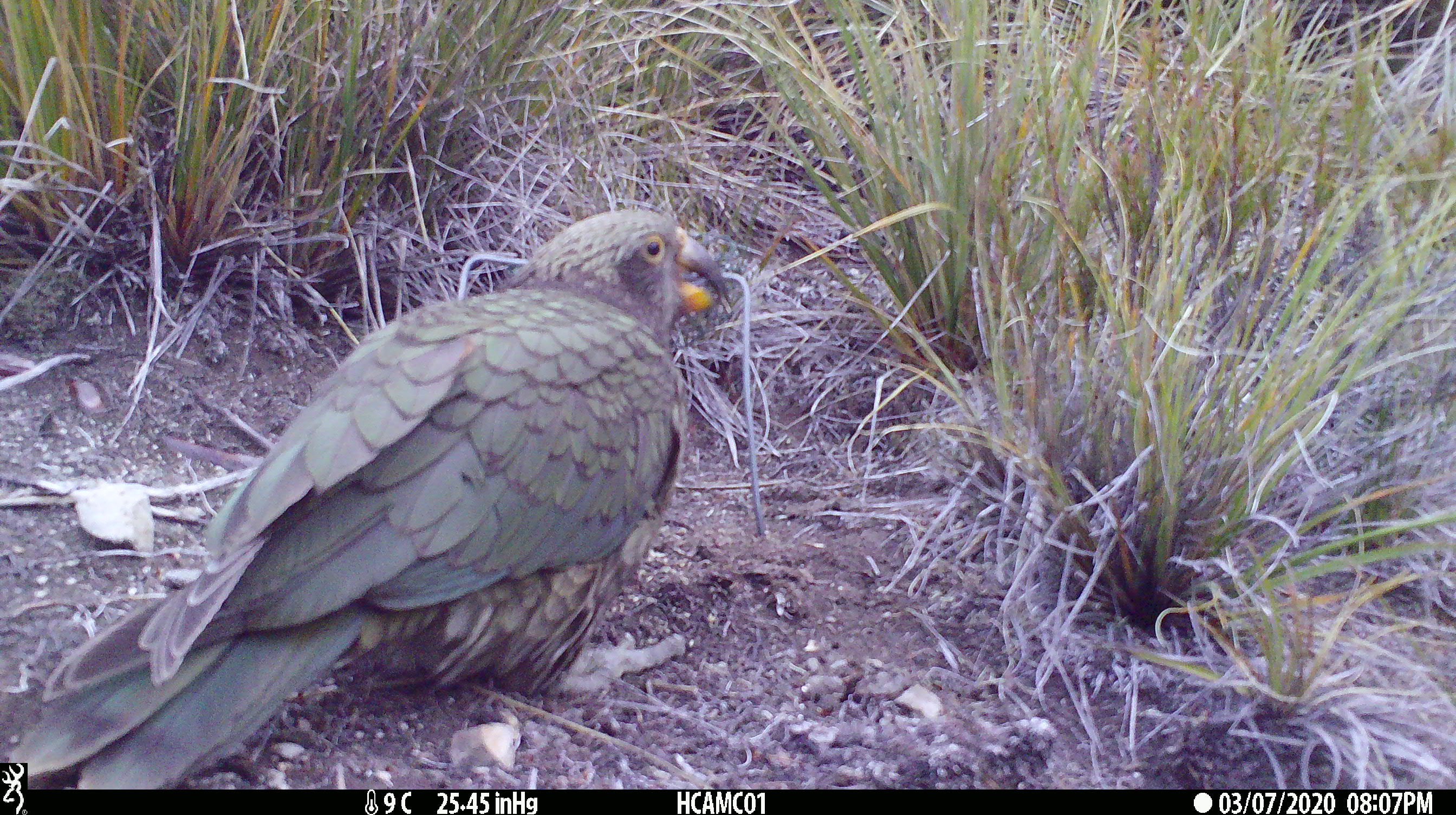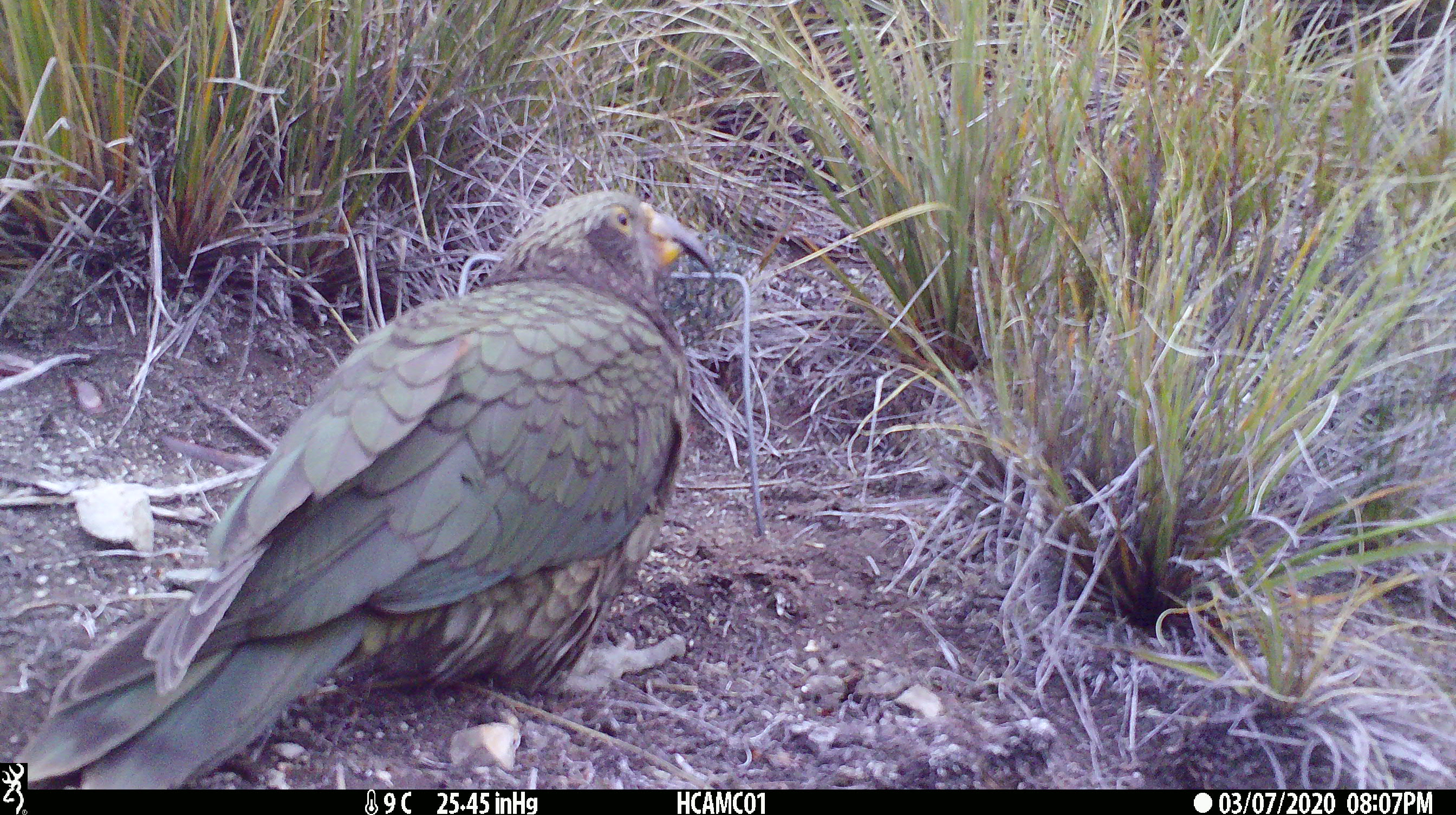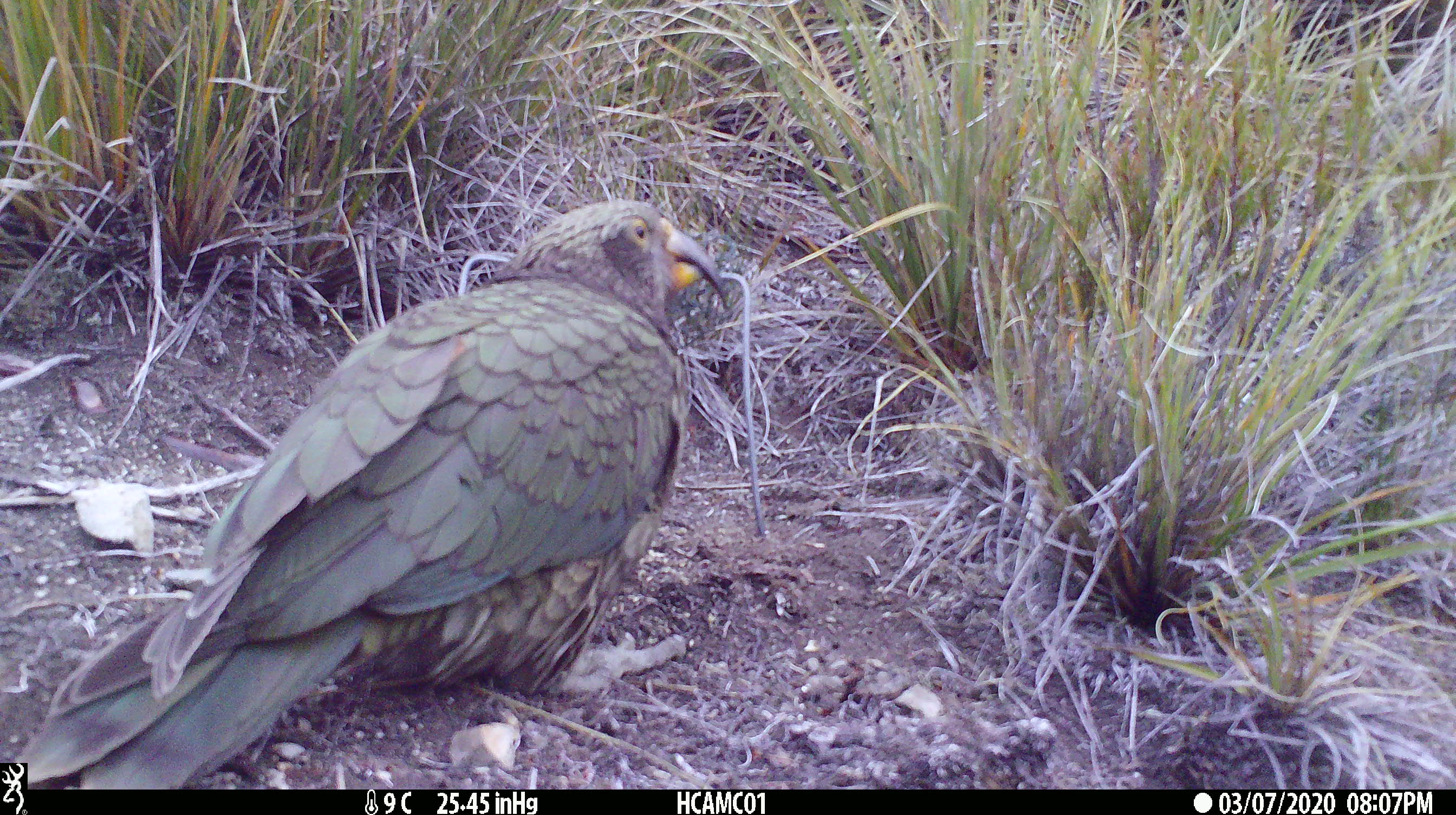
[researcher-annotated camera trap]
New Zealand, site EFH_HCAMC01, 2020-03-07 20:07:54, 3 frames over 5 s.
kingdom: Animalia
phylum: Chordata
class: Aves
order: Psittaciformes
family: Strigopidae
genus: Nestor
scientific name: Nestor notabilis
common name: kea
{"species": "kea (Nestor notabilis)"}